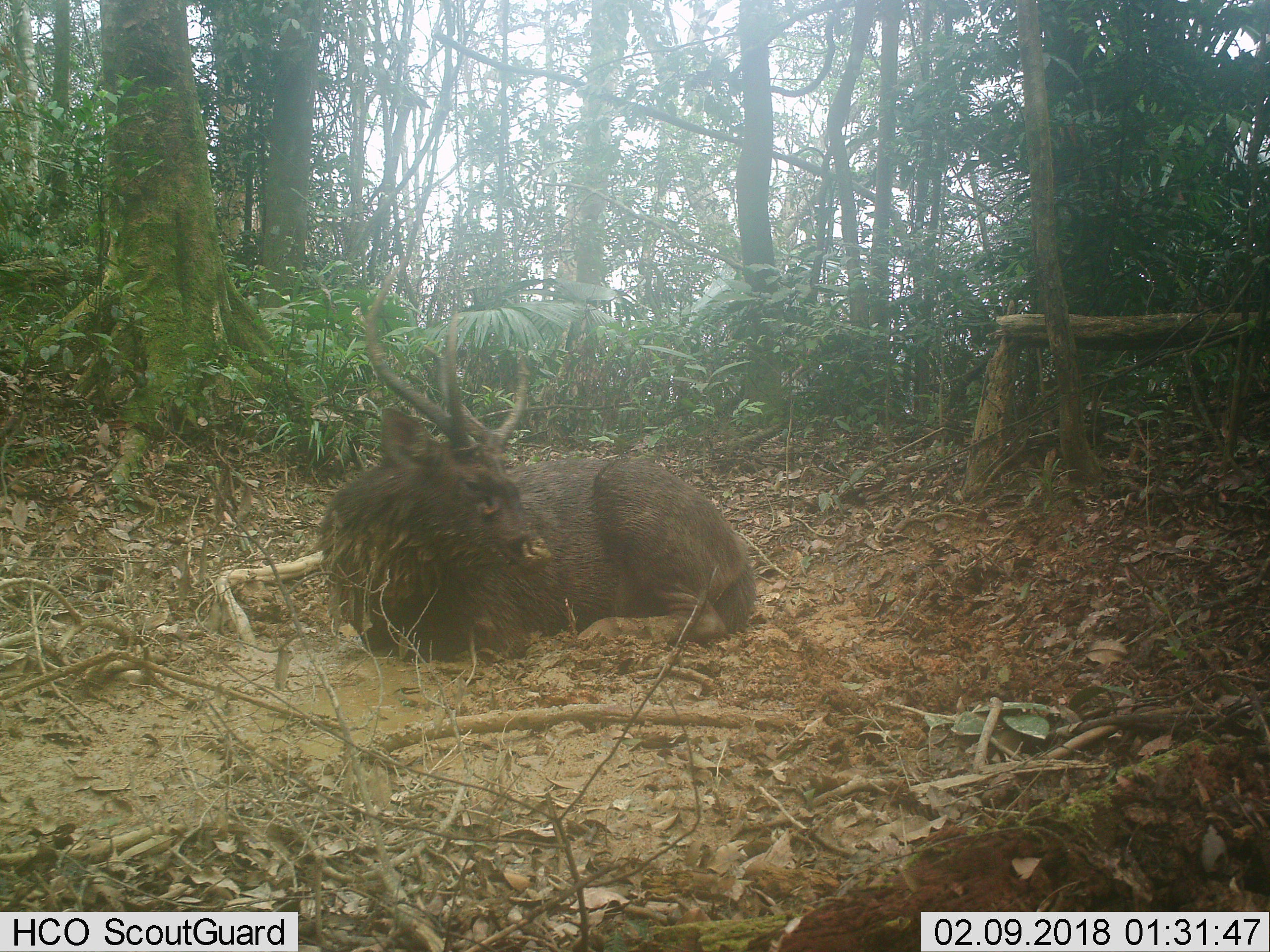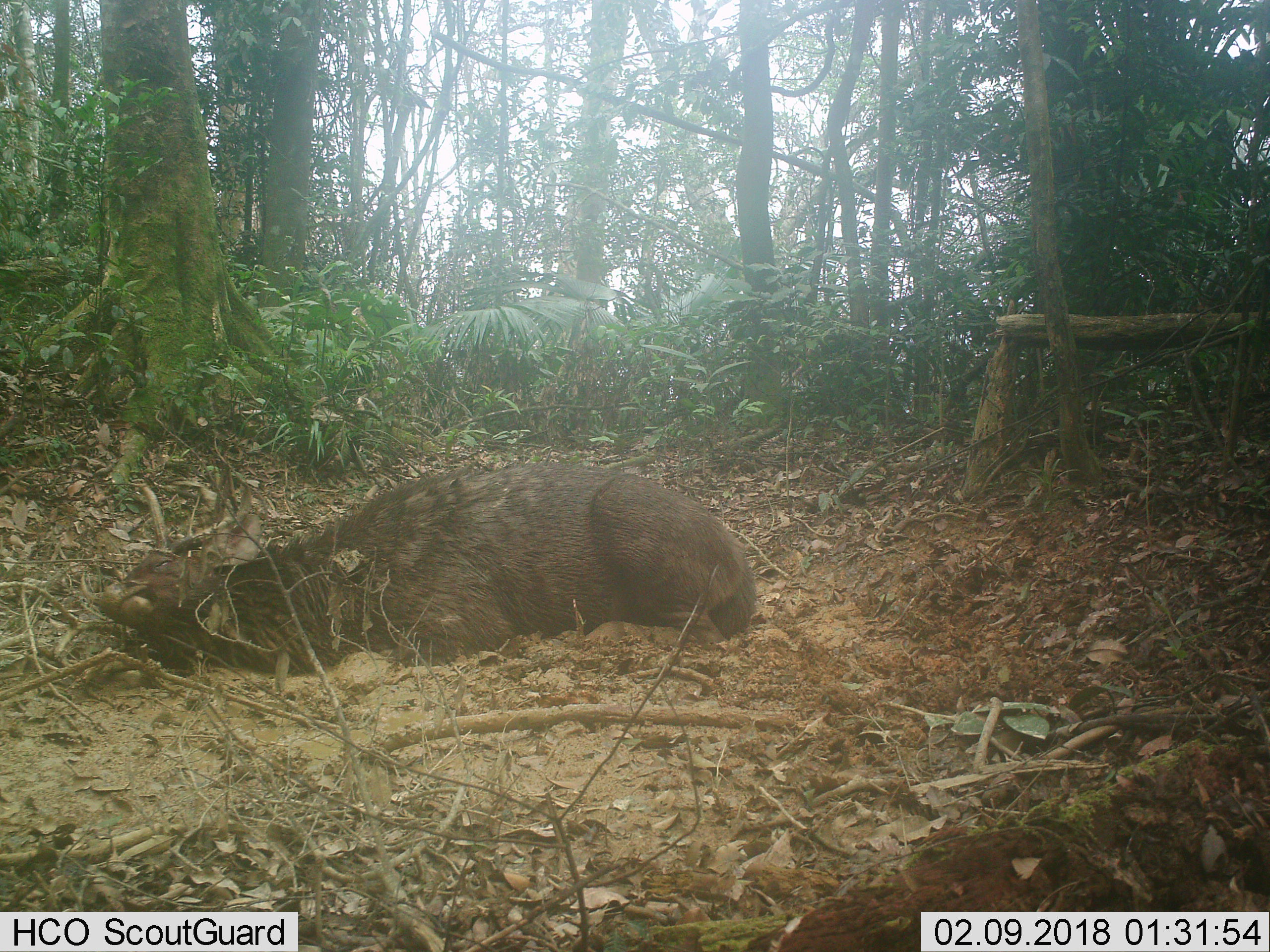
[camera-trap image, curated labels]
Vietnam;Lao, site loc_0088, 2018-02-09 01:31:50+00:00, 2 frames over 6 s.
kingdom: Animalia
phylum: Chordata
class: Mammalia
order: Artiodactyla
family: Cervidae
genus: Rusa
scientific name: Rusa unicolor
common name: sambar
Sambar (Rusa unicolor). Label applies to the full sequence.